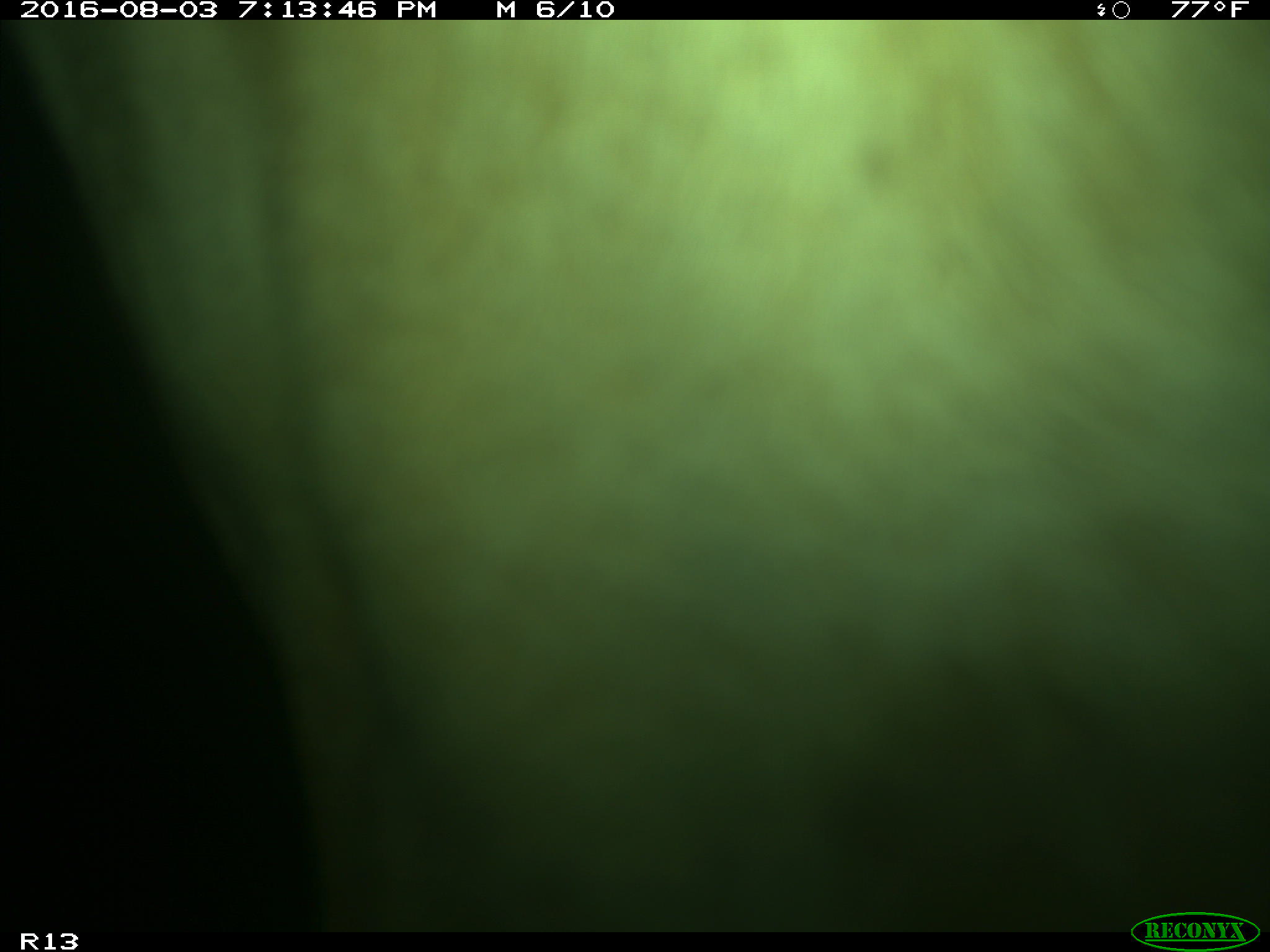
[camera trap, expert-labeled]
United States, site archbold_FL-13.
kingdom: Animalia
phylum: Chordata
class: Mammalia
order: Artiodactyla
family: Bovidae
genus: Bos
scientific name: Bos taurus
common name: domestic cow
Bos taurus (domestic cow).